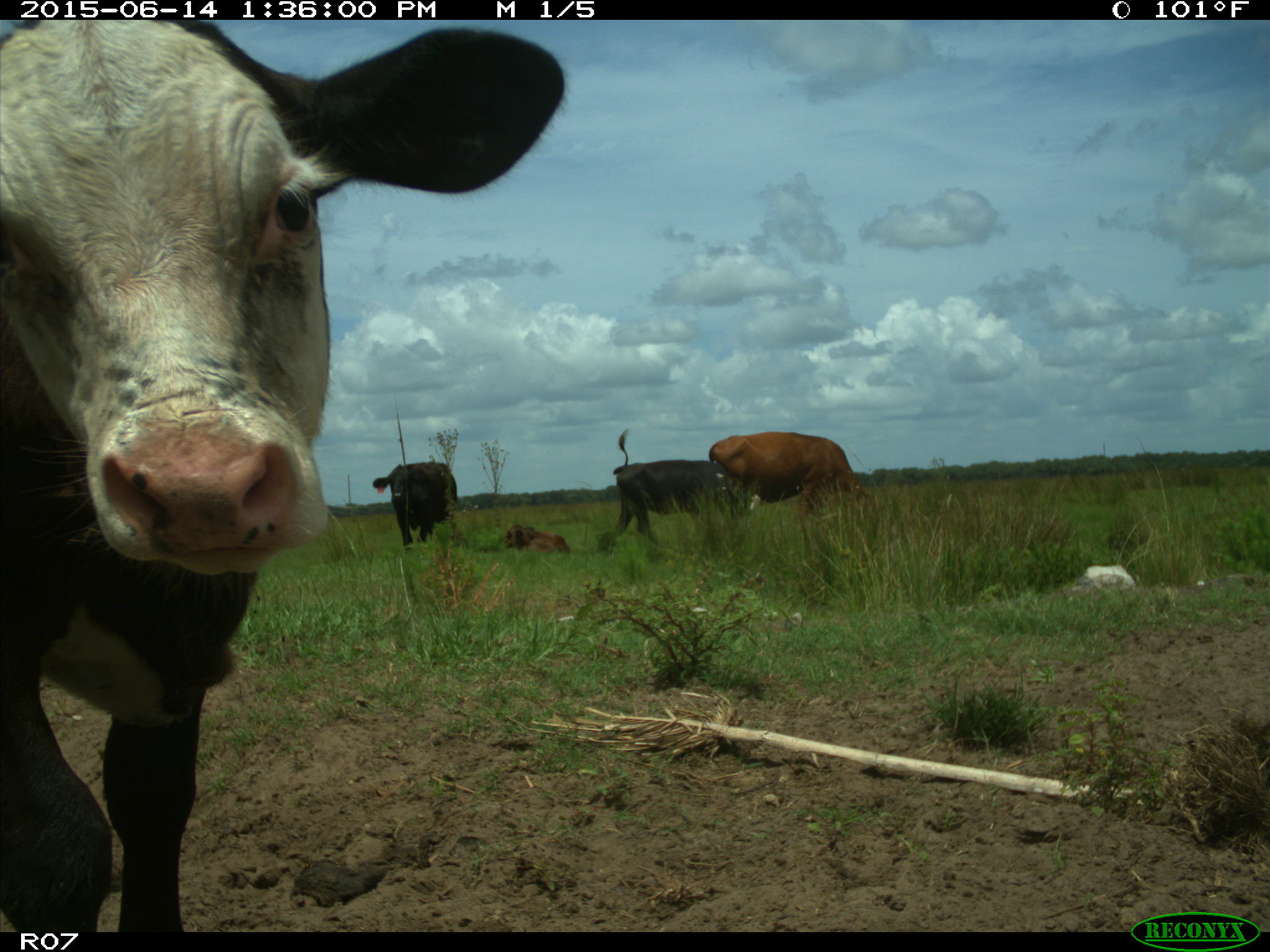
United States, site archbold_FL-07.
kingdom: Animalia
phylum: Chordata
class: Mammalia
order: Artiodactyla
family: Bovidae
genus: Bos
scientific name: Bos taurus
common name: domestic cow